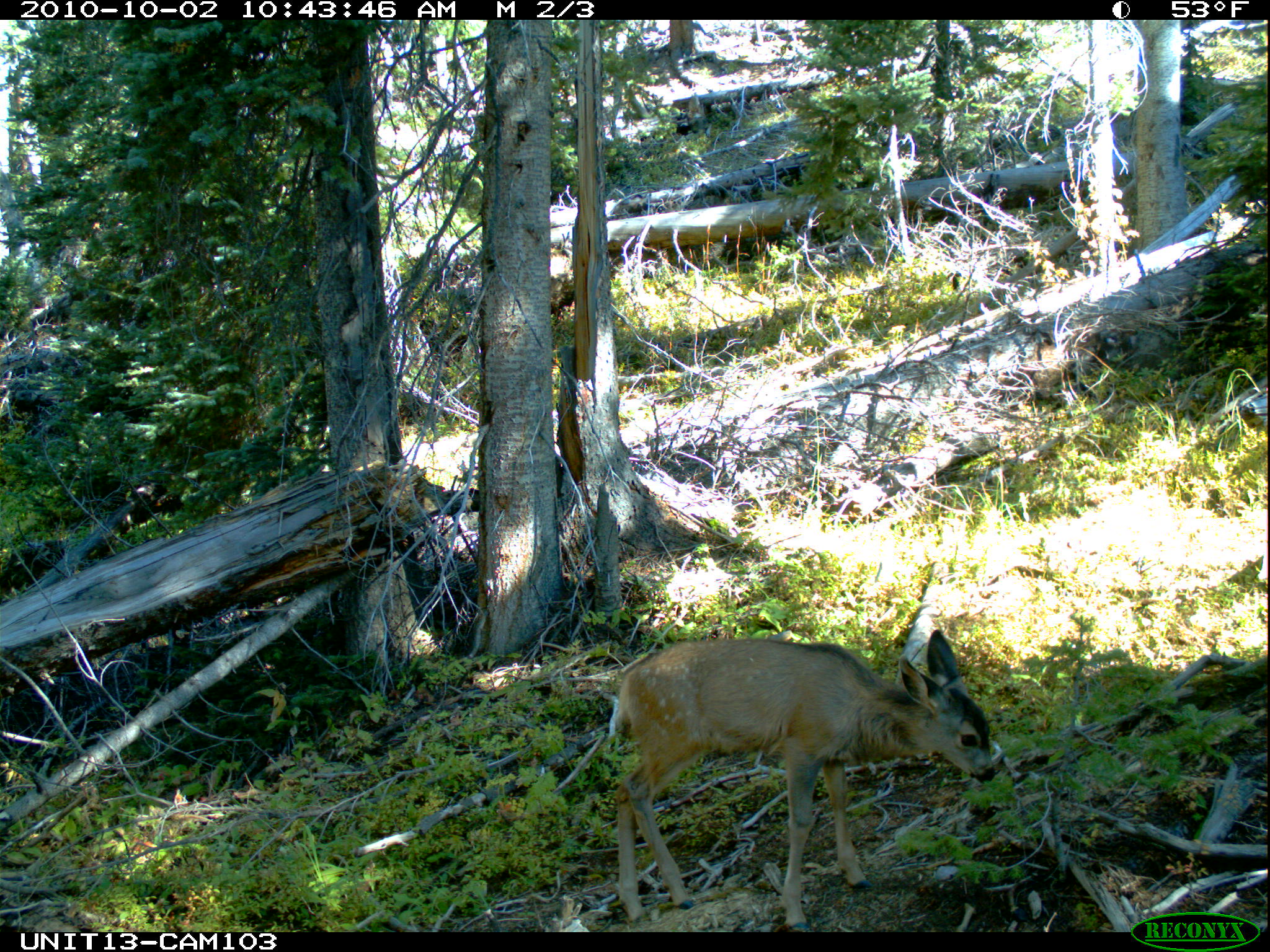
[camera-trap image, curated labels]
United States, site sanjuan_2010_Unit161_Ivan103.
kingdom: Animalia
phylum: Chordata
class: Mammalia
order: Artiodactyla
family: Cervidae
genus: Odocoileus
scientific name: Odocoileus hemionus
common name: mule deer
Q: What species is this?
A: Odocoileus hemionus (mule deer).